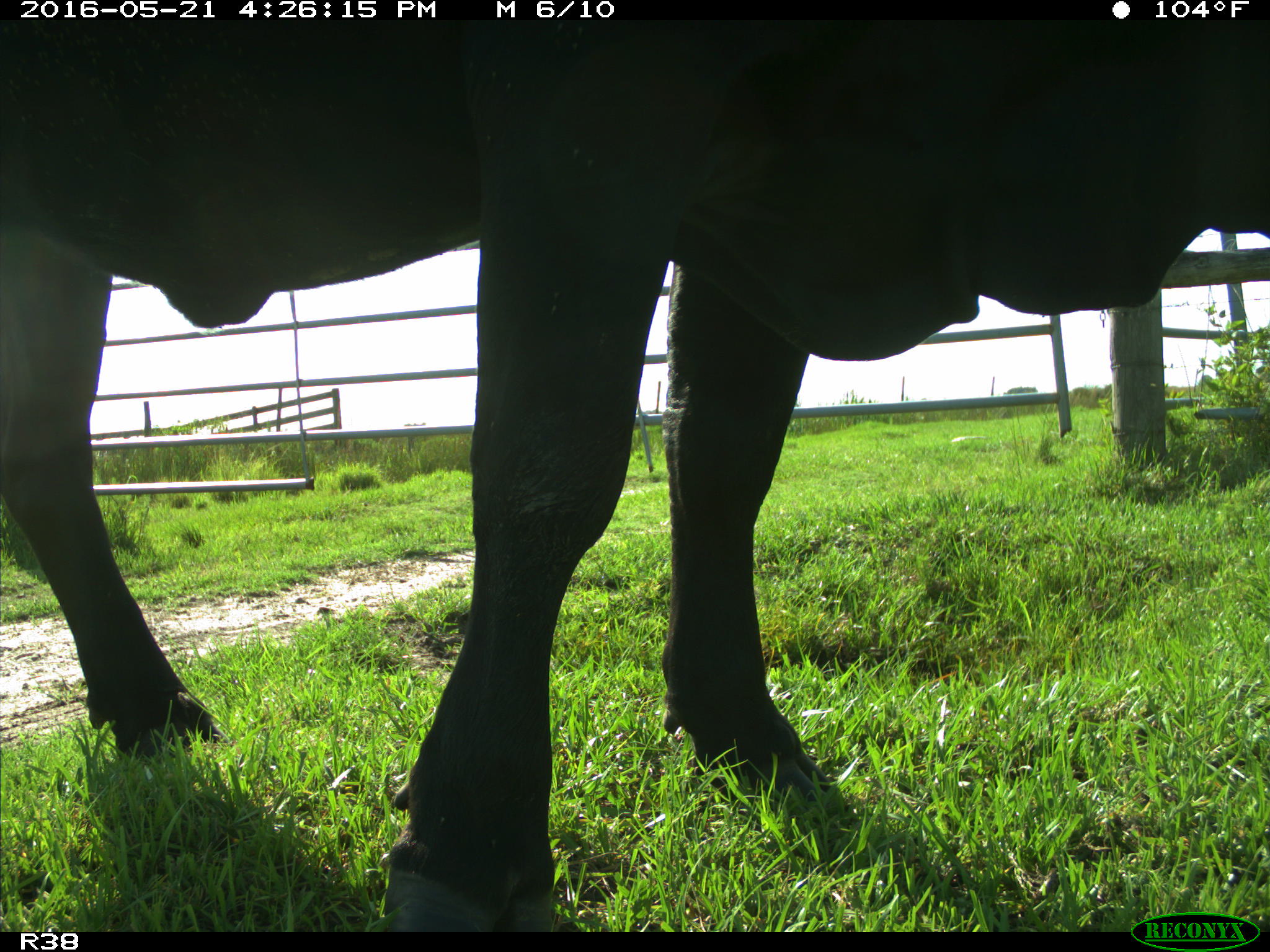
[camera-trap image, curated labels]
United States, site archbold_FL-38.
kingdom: Animalia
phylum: Chordata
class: Mammalia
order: Artiodactyla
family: Bovidae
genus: Bos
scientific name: Bos taurus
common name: domestic cow